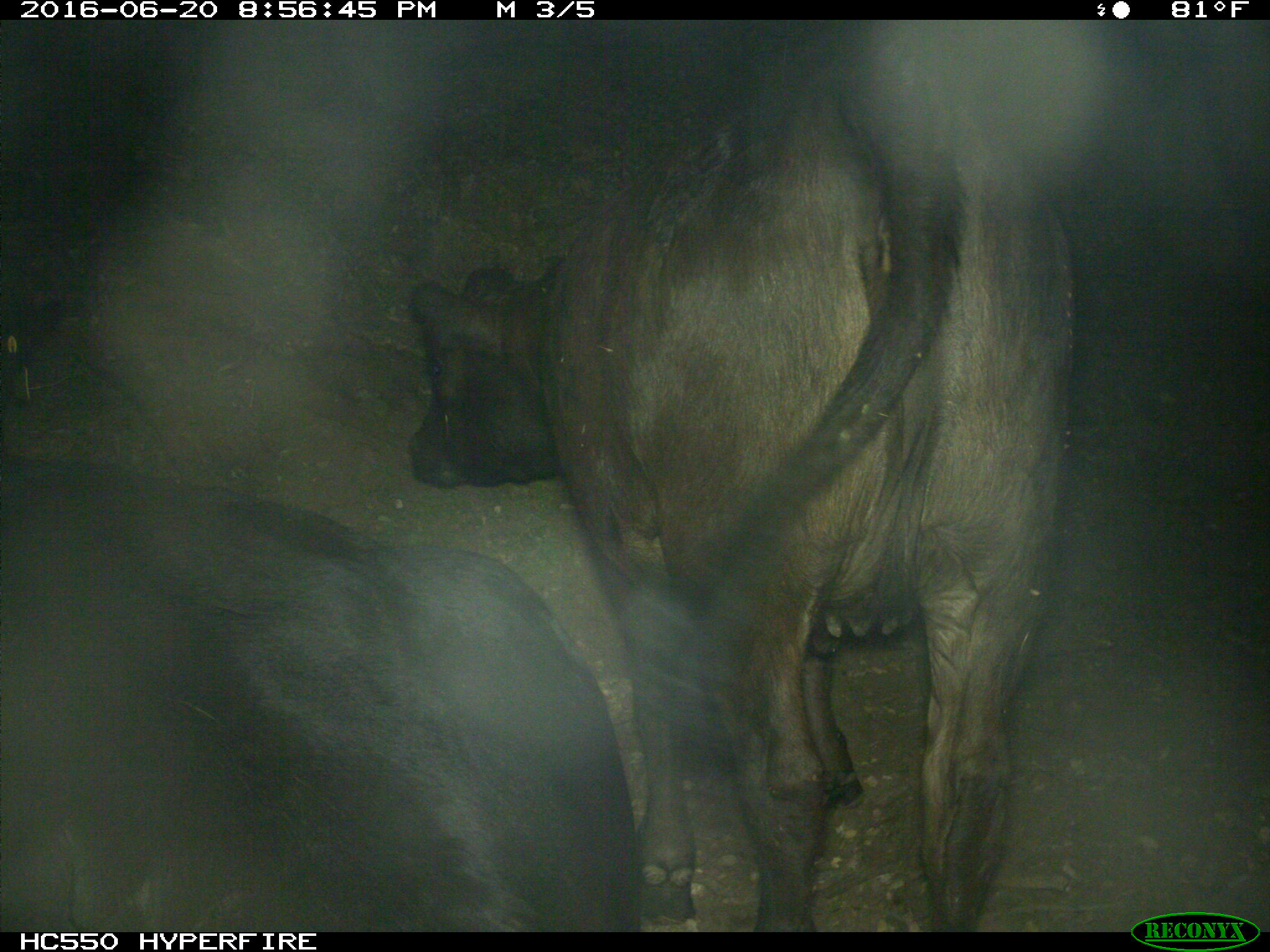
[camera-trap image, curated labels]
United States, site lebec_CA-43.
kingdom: Animalia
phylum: Chordata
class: Mammalia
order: Artiodactyla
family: Bovidae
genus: Bos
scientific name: Bos taurus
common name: domestic cow